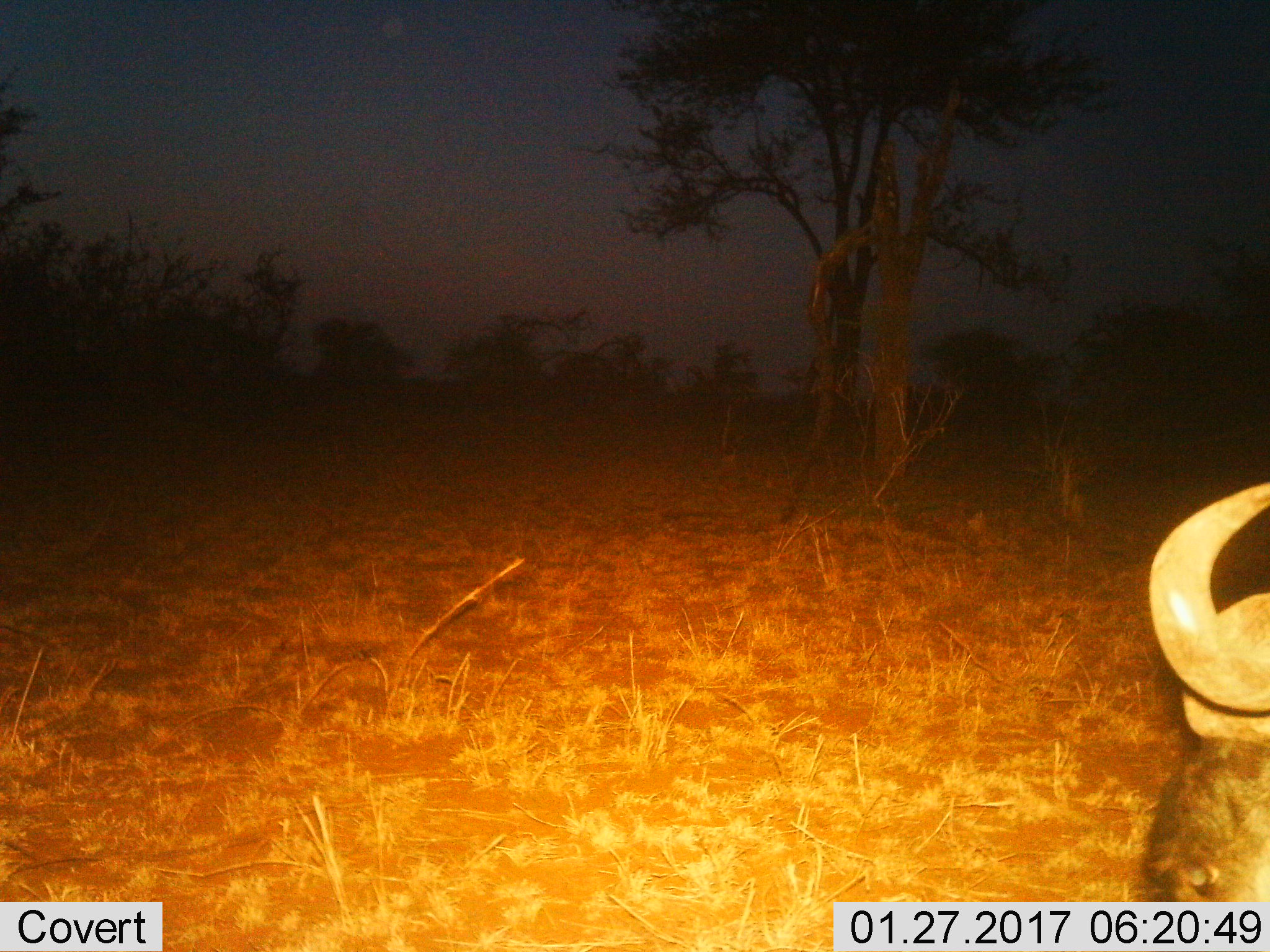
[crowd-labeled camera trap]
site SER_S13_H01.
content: unidentified animal